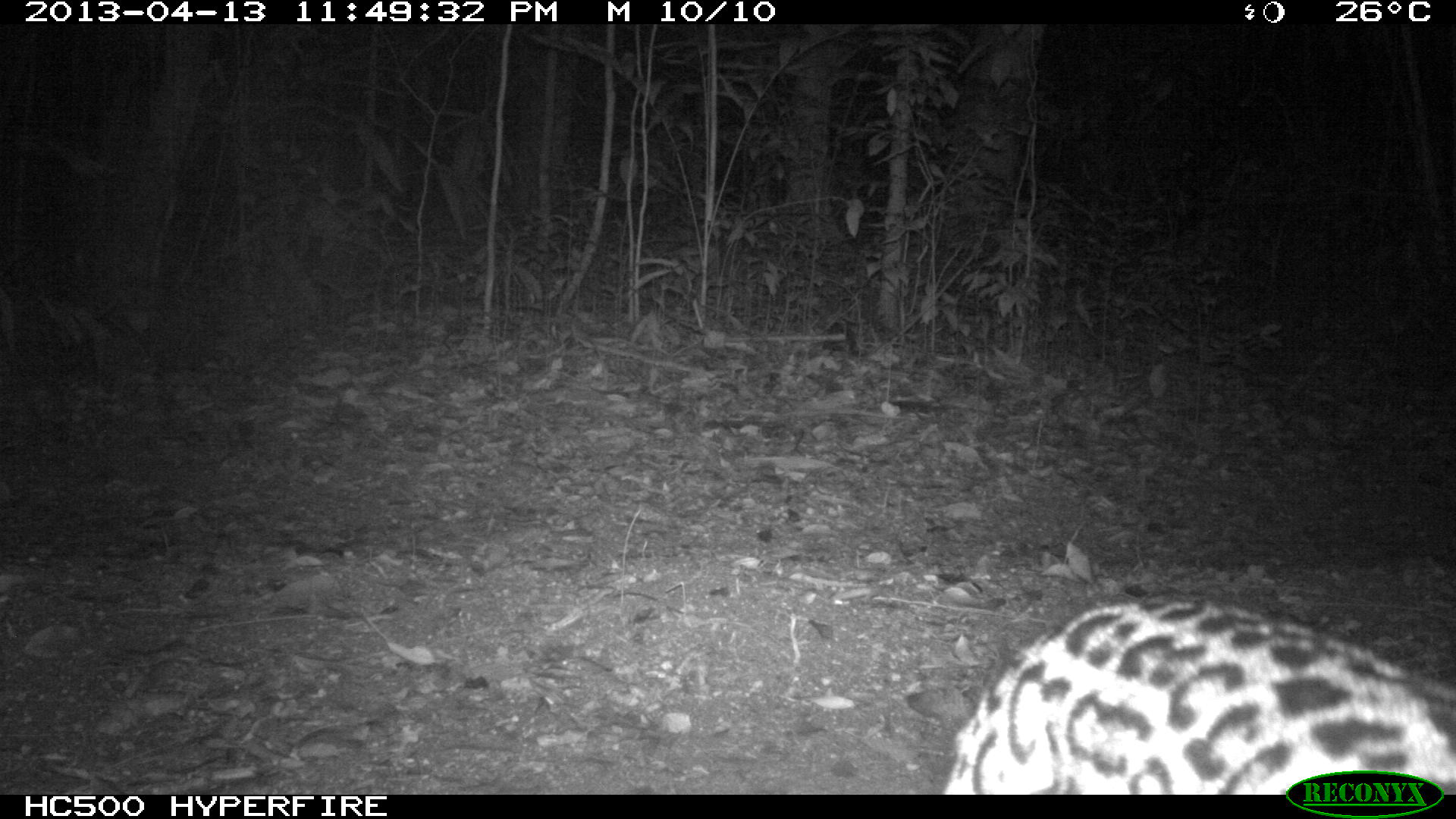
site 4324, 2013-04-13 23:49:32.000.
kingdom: Animalia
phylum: Chordata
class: Mammalia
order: Carnivora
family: Felidae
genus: Leopardus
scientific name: Leopardus pardalis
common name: ocelot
Leopardus pardalis (ocelot), count 1.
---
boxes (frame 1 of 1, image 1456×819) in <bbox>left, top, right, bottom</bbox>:
leopardus pardalis: <bbox>942, 593, 1456, 794</bbox>